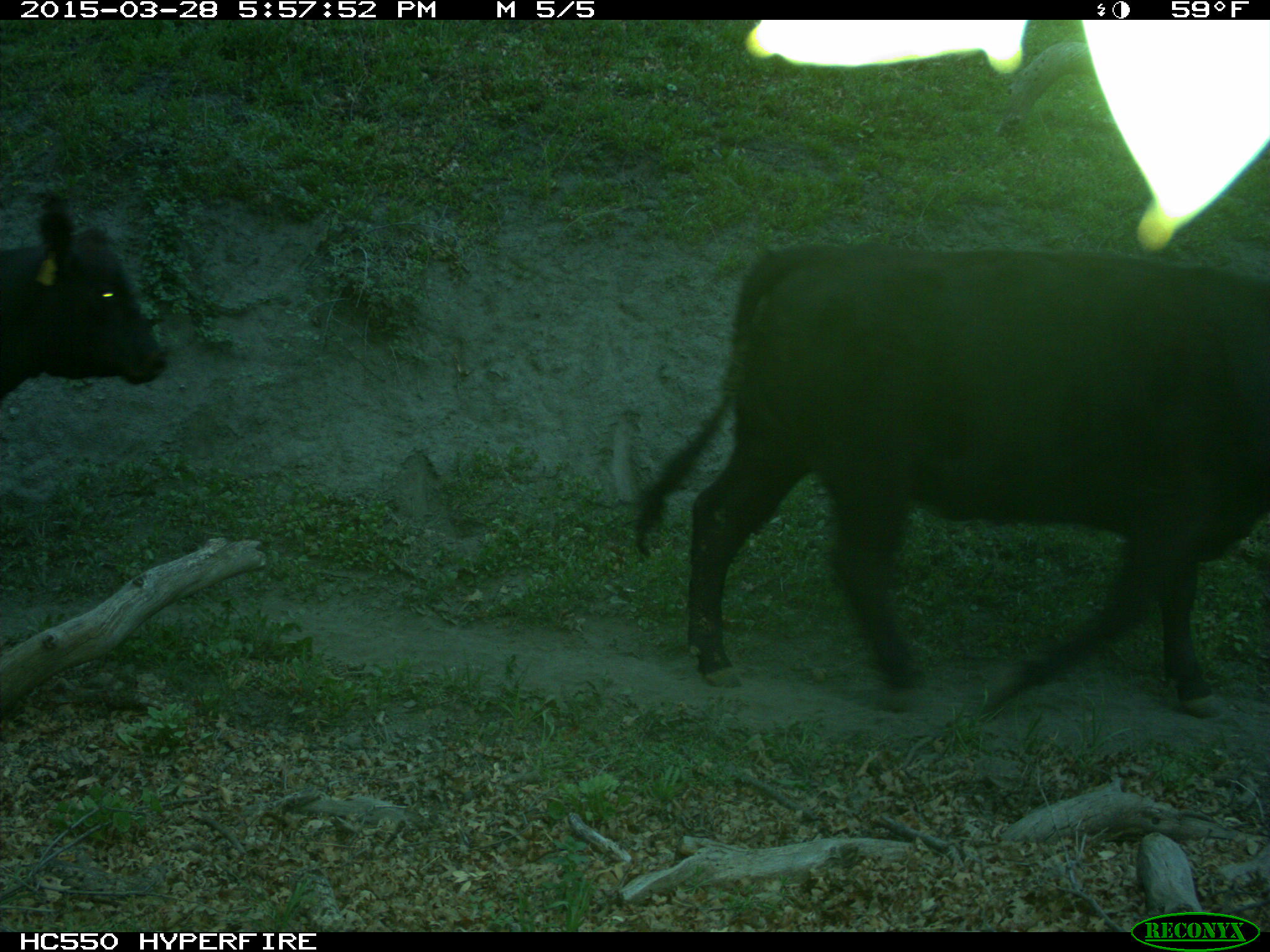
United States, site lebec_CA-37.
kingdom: Animalia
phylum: Chordata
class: Mammalia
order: Artiodactyla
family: Bovidae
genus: Bos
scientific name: Bos taurus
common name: domestic cow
Bos taurus (domestic cow).